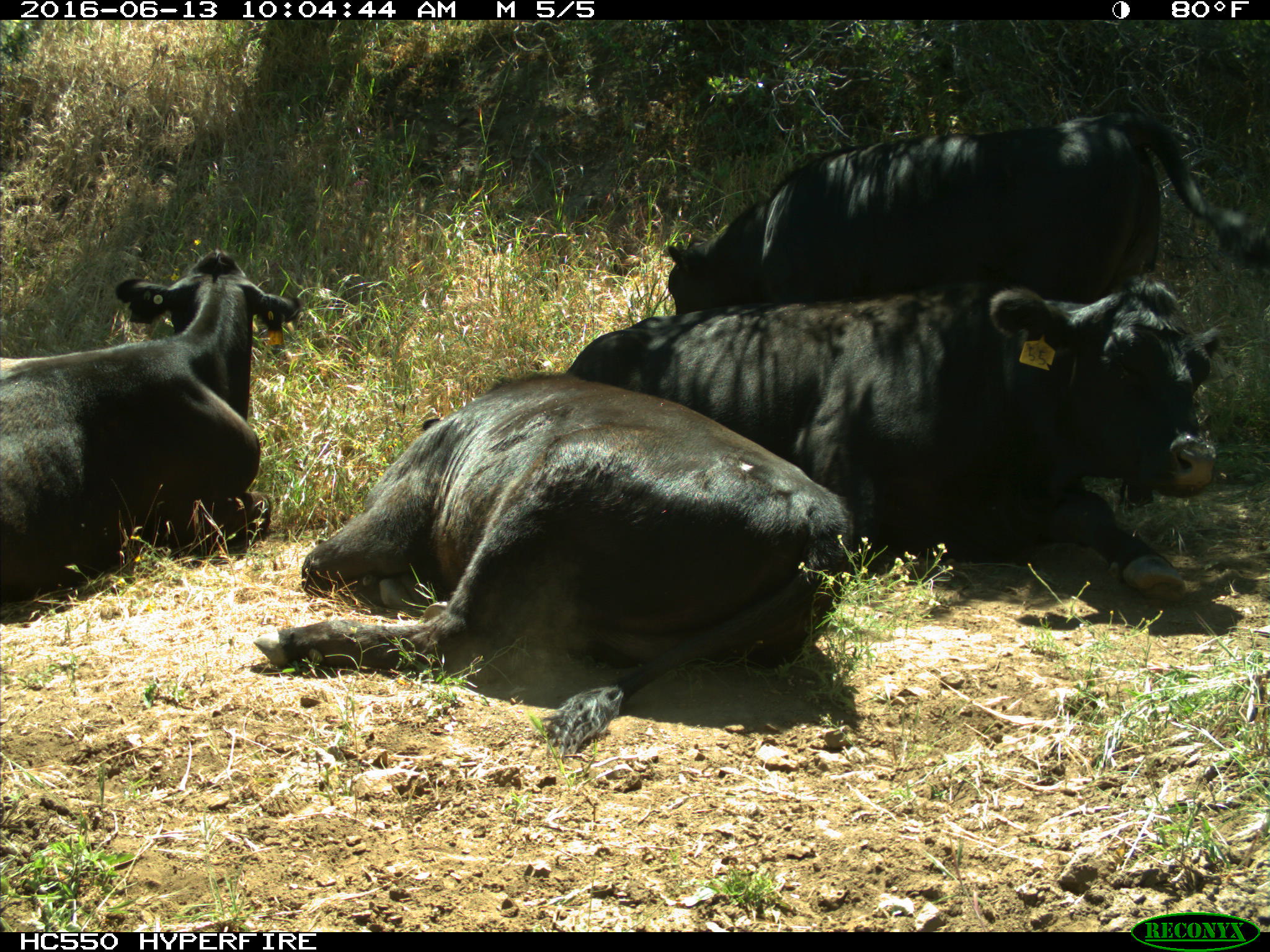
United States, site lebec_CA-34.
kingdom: Animalia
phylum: Chordata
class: Mammalia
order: Artiodactyla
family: Bovidae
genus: Bos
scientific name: Bos taurus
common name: domestic cow